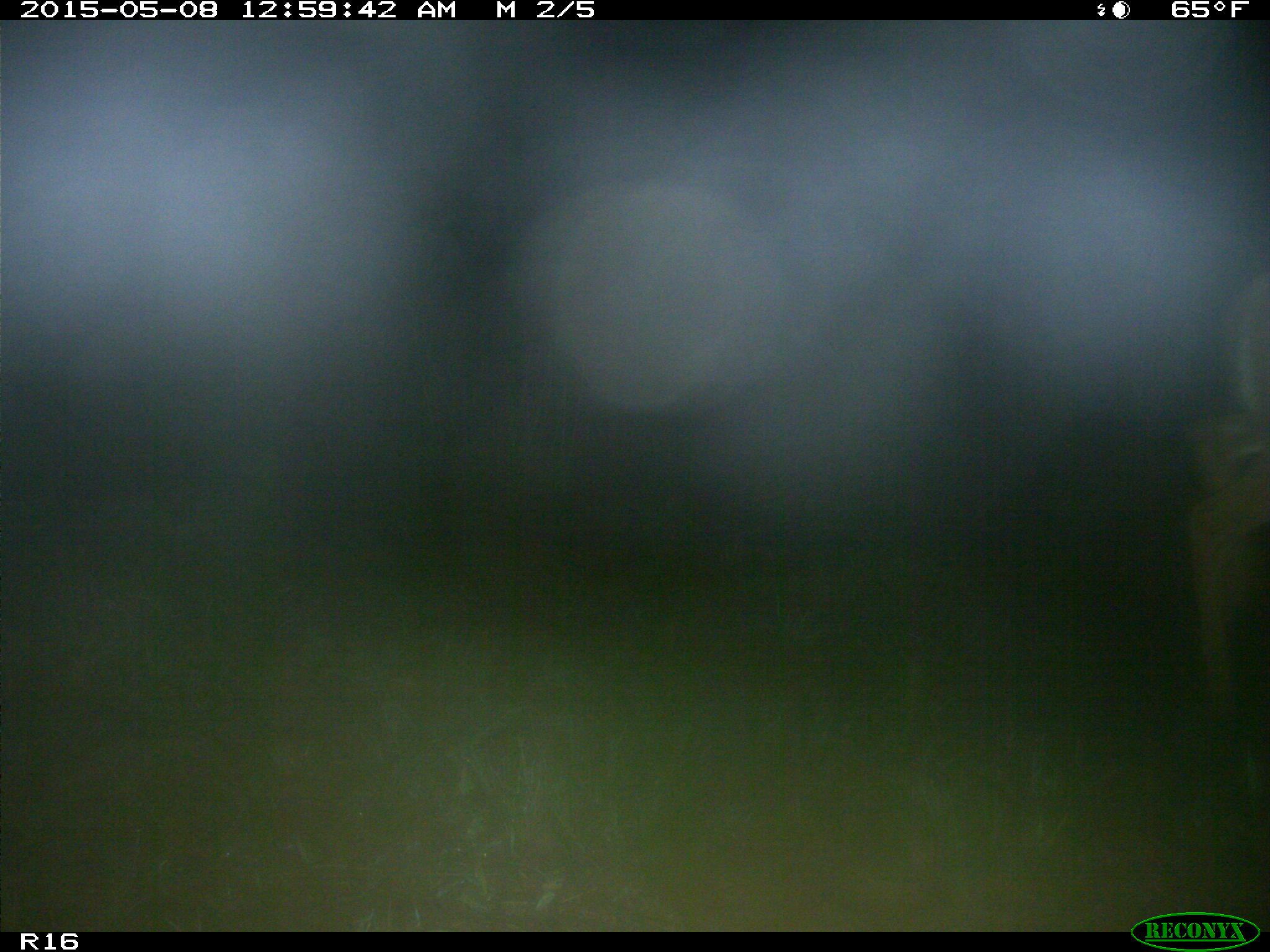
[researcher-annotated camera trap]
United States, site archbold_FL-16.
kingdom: Animalia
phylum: Chordata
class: Mammalia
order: Artiodactyla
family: Bovidae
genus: Bos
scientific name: Bos taurus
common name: domestic cow